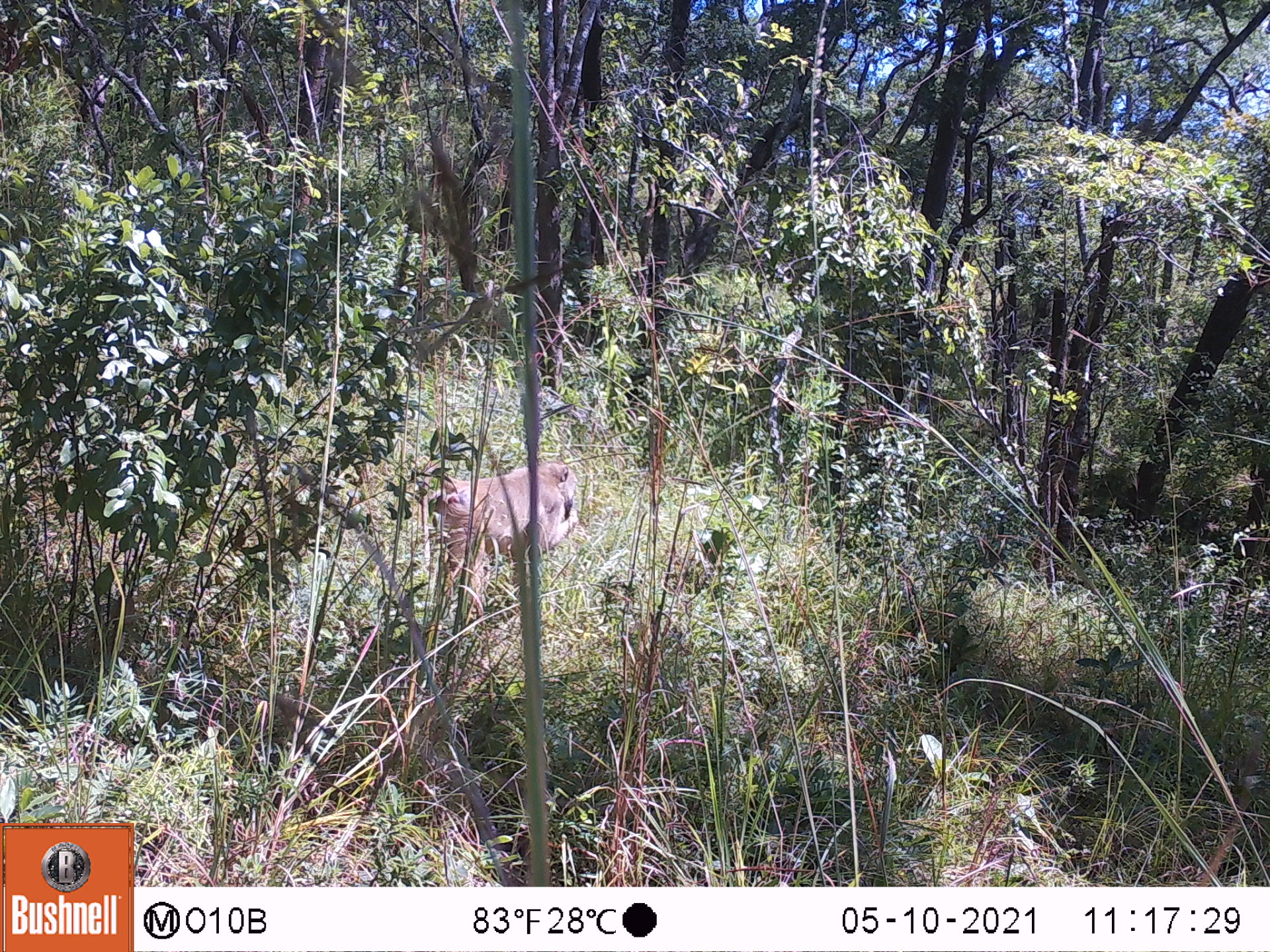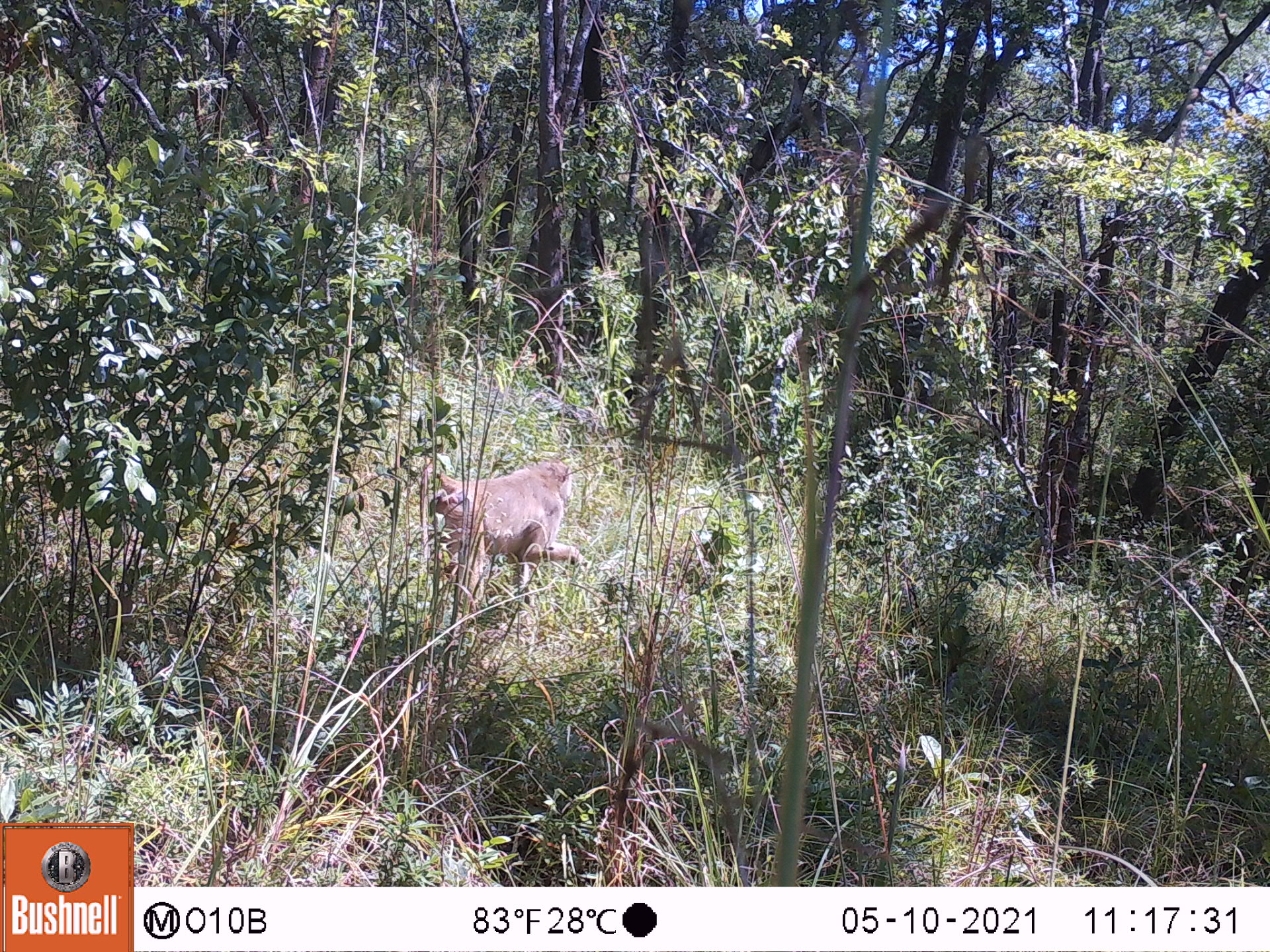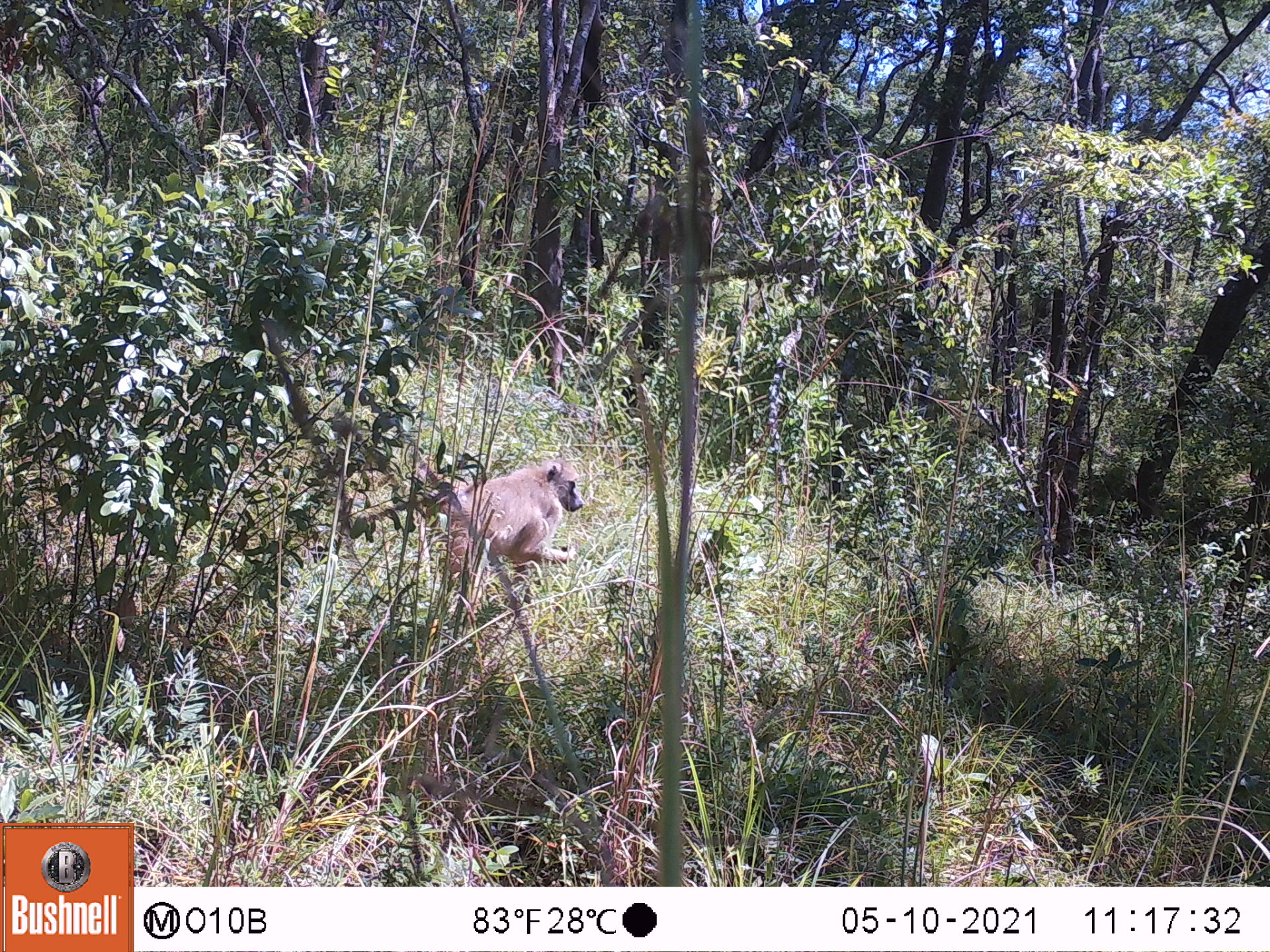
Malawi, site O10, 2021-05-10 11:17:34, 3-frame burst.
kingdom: Animalia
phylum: Chordata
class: Mammalia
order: Primates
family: Cercopithecidae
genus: Papio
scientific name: Papio cynocephalus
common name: yellow baboon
Yellow baboon (Papio cynocephalus), count 1.